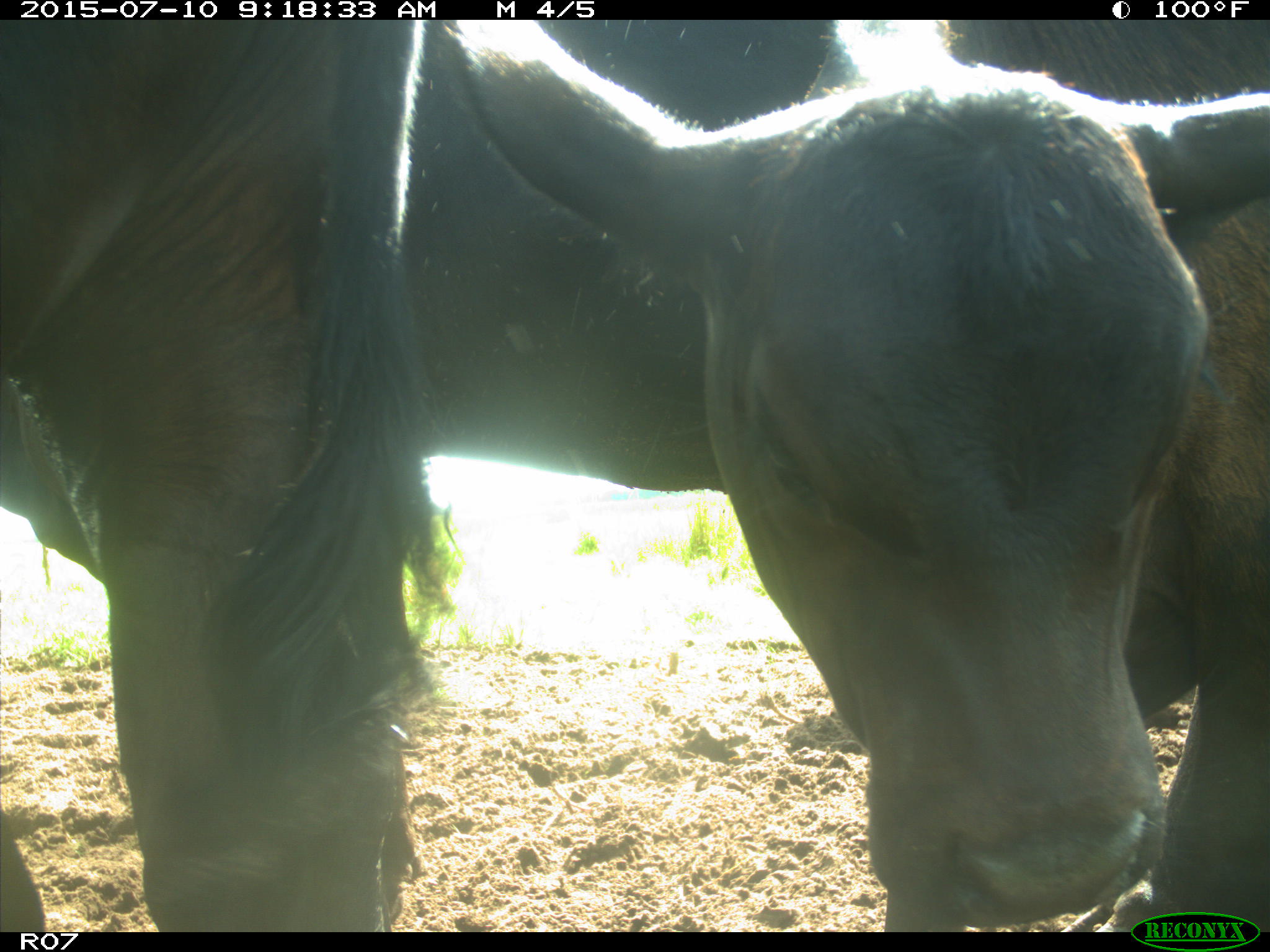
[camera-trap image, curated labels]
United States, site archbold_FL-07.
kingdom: Animalia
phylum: Chordata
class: Mammalia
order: Artiodactyla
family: Bovidae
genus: Bos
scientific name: Bos taurus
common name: domestic cow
Bos taurus (domestic cow).